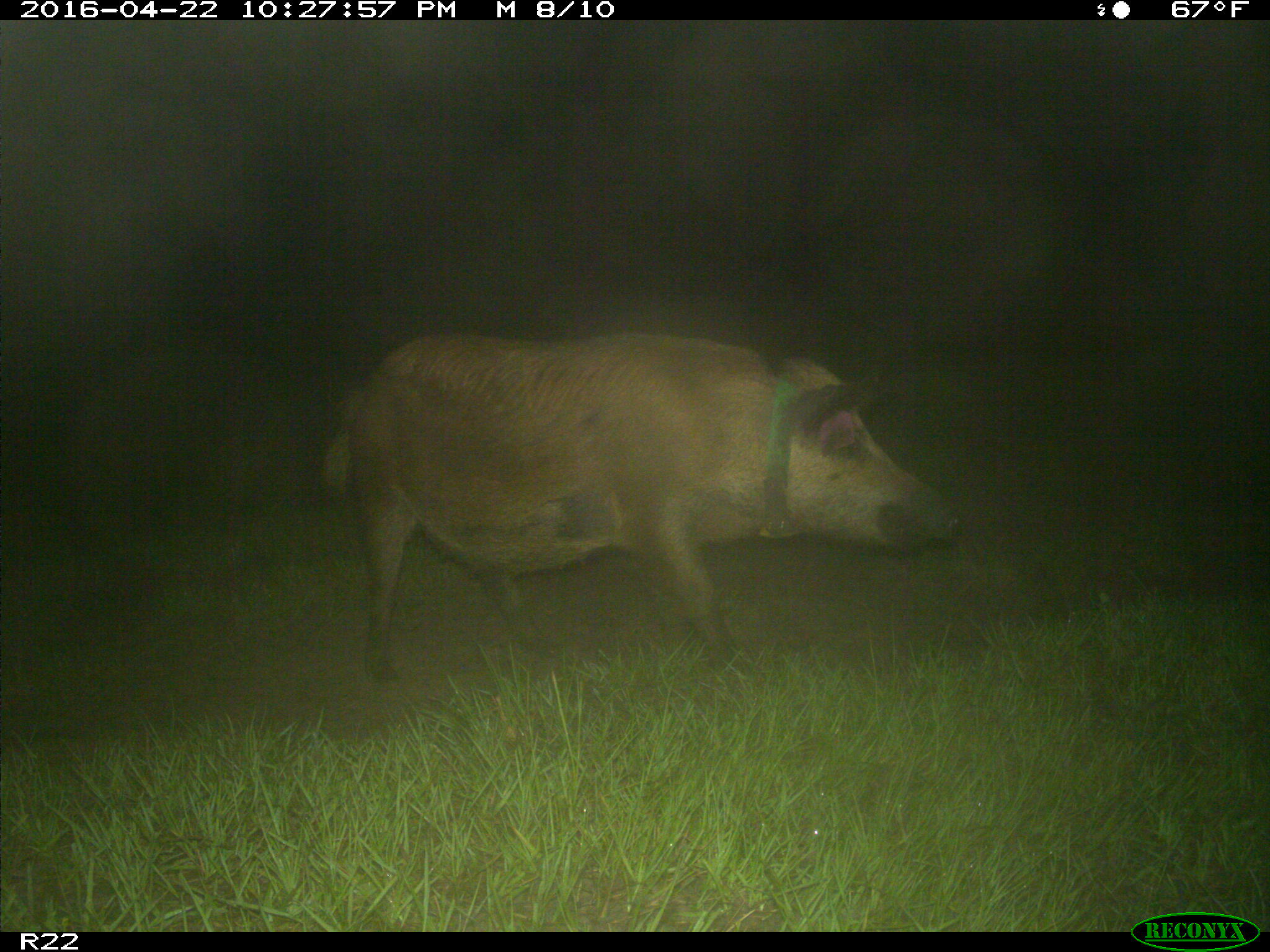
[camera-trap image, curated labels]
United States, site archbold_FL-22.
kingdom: Animalia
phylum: Chordata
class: Mammalia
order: Artiodactyla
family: Suidae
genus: Sus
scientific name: Sus scrofa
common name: wild boar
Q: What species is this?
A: Sus scrofa (wild boar).